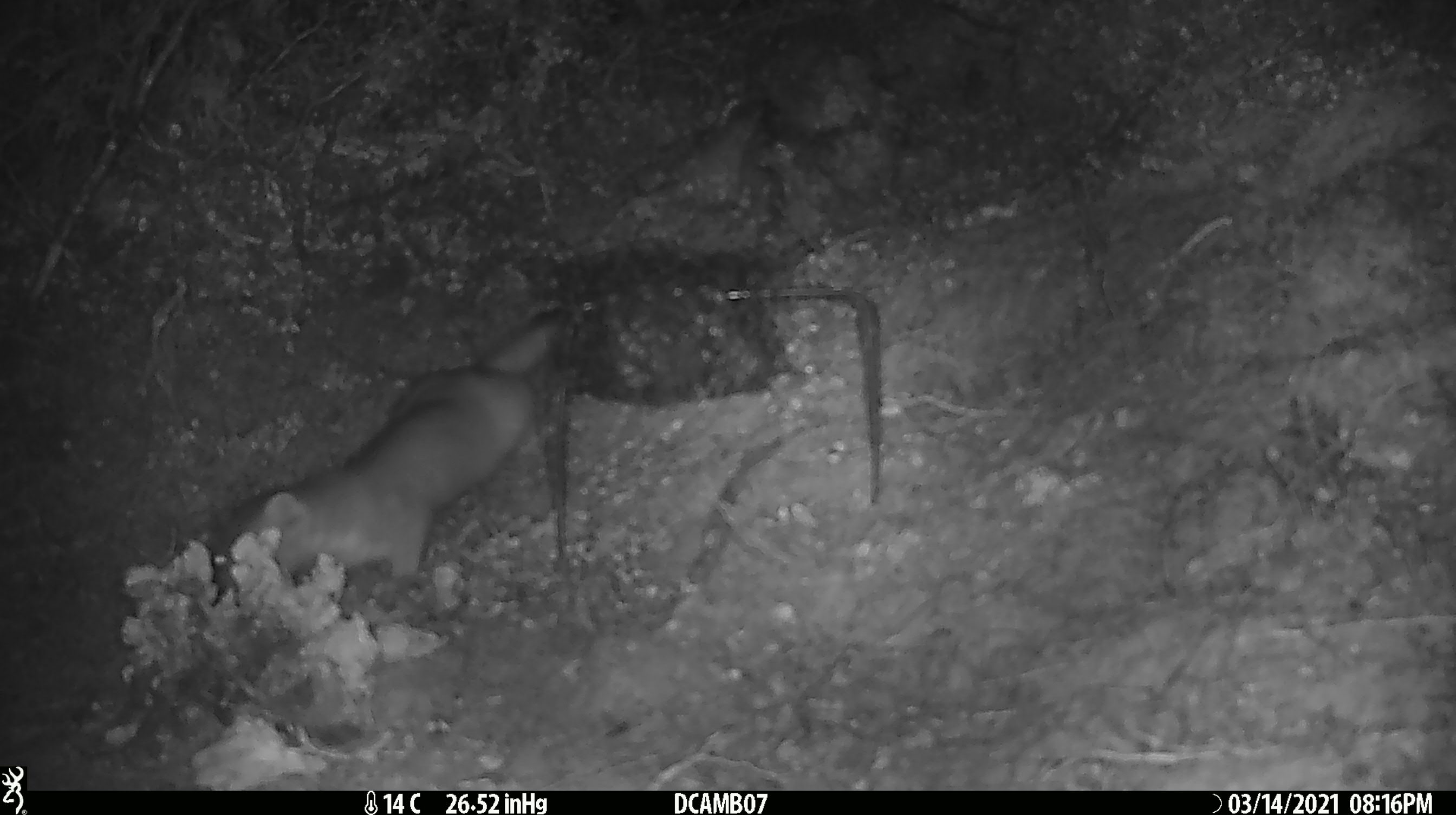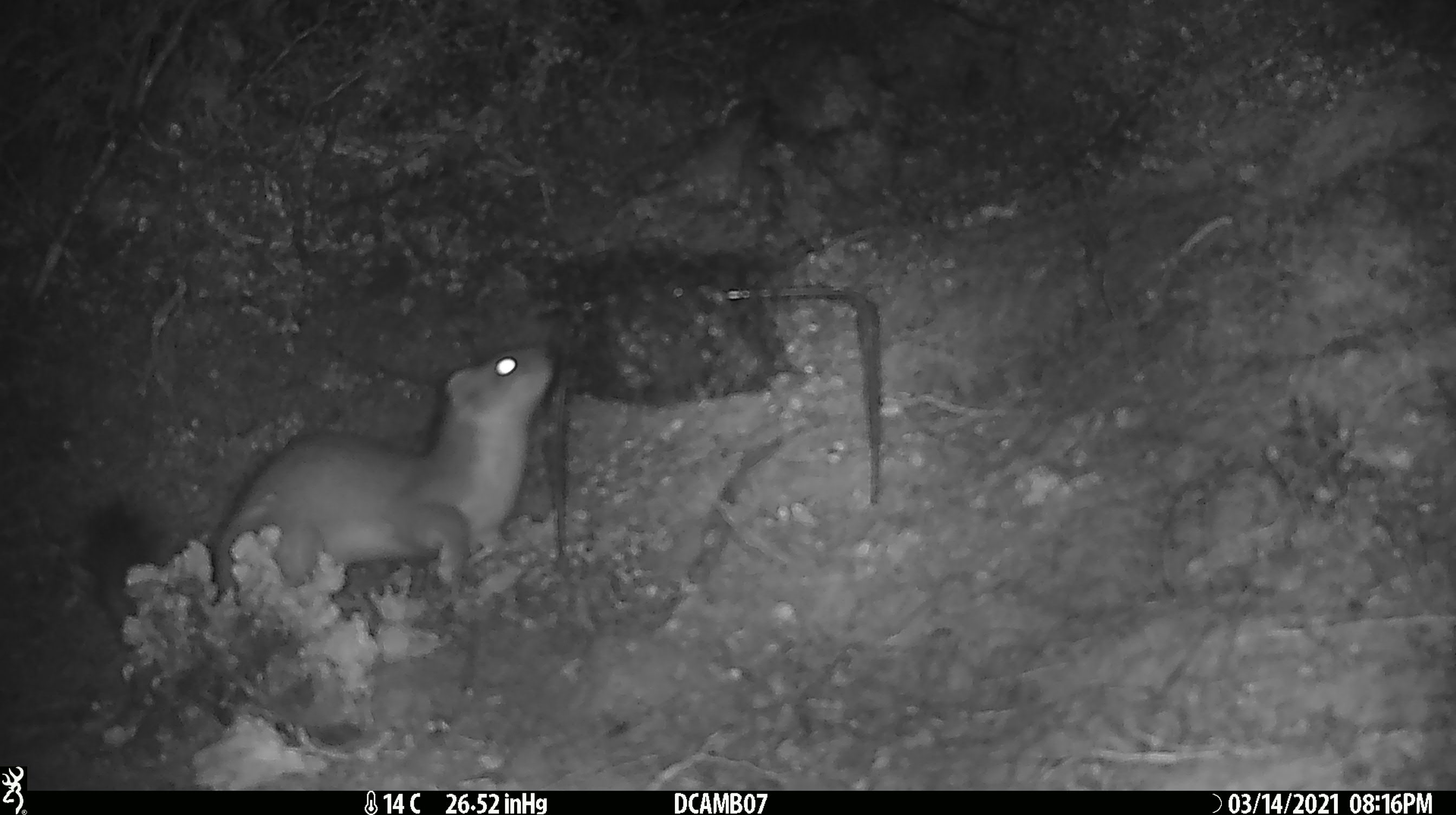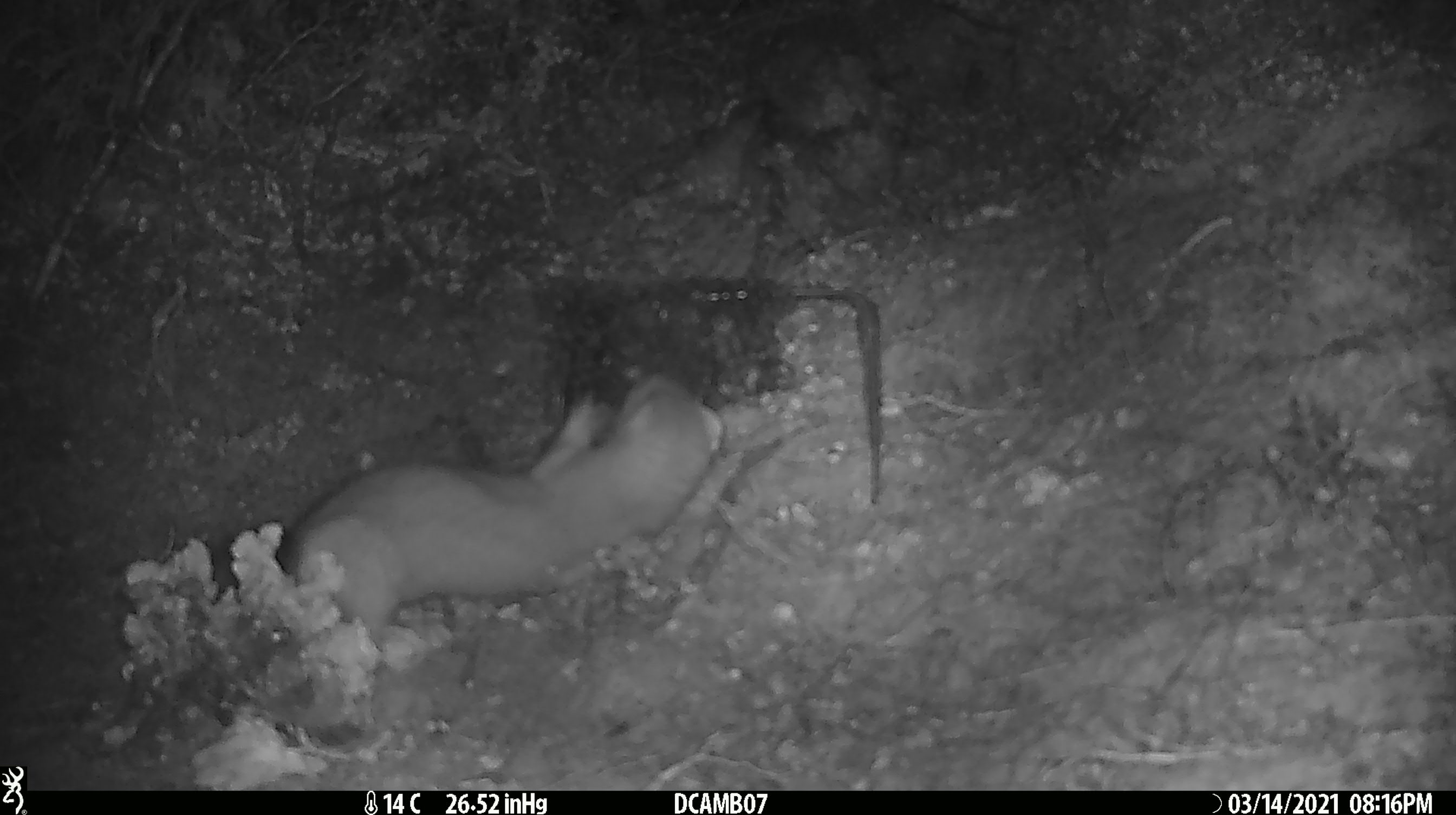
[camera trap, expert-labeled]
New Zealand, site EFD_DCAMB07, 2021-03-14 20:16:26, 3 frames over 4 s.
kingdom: Animalia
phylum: Chordata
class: Mammalia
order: Carnivora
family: Mustelidae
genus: Mustela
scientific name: Mustela erminea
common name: stoat